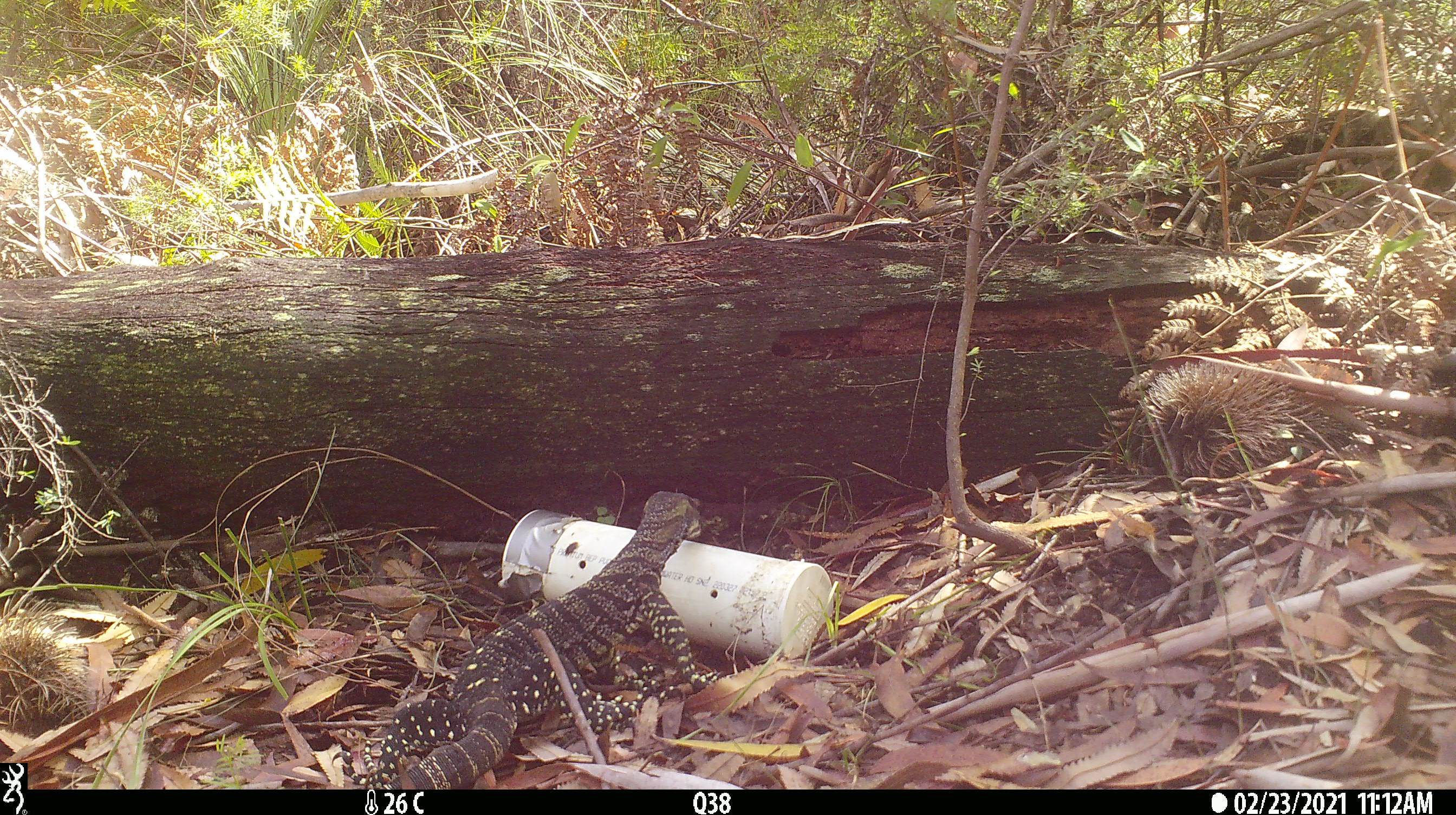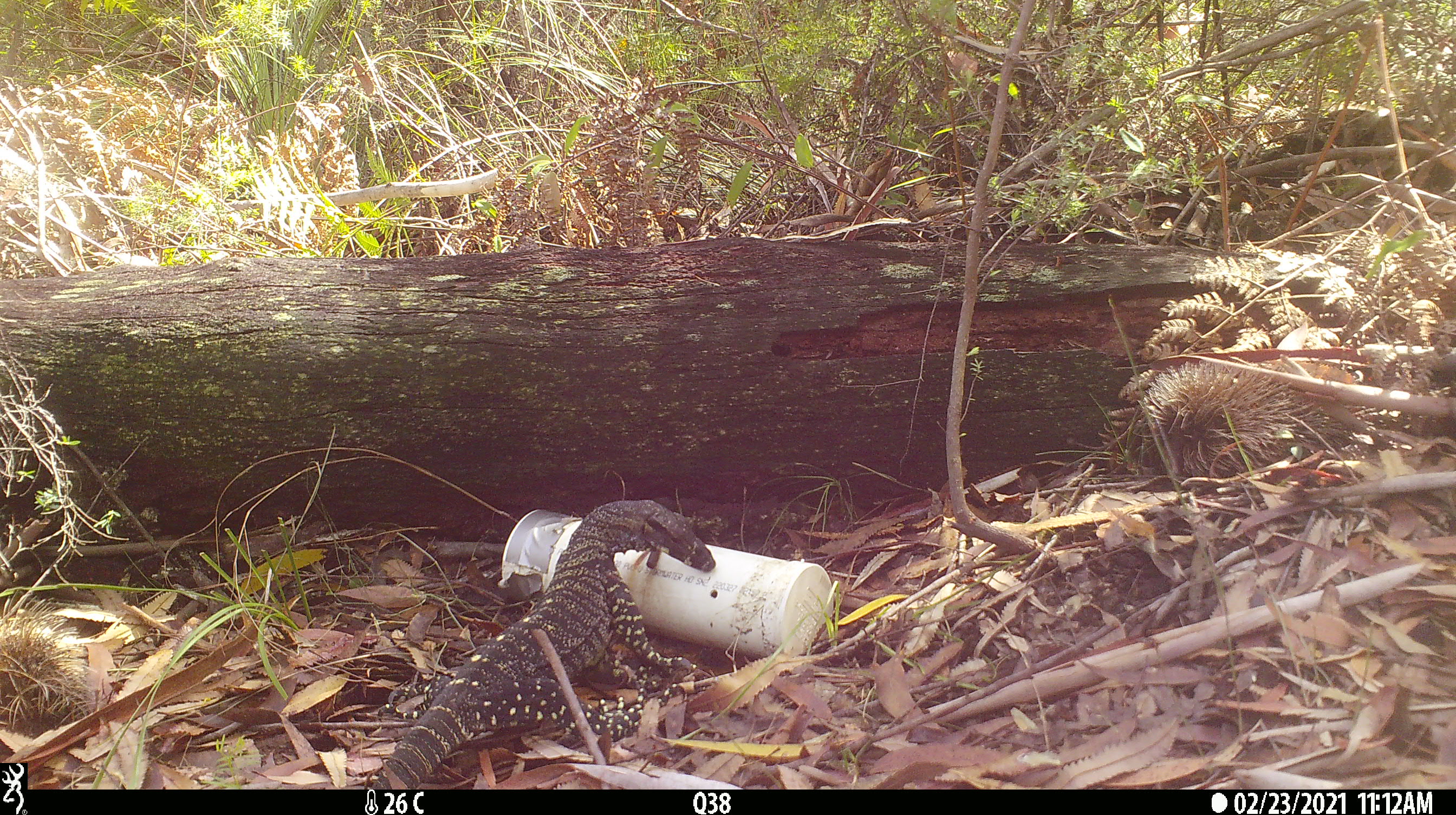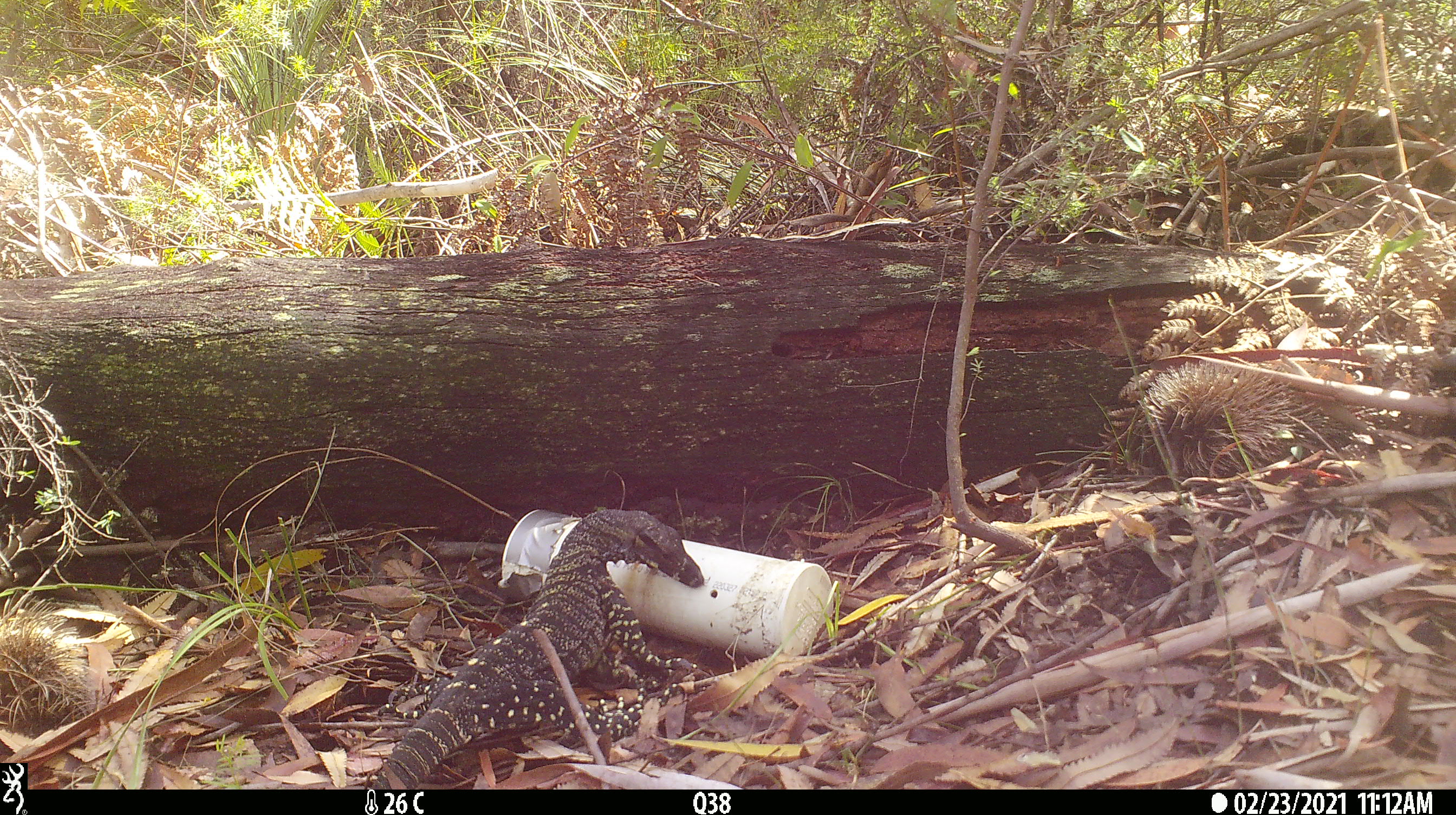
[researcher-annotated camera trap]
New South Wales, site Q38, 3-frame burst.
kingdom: Animalia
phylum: Chordata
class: Reptilia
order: Squamata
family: Varanidae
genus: Varanus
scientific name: Varanus varius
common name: lace monitor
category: goanna